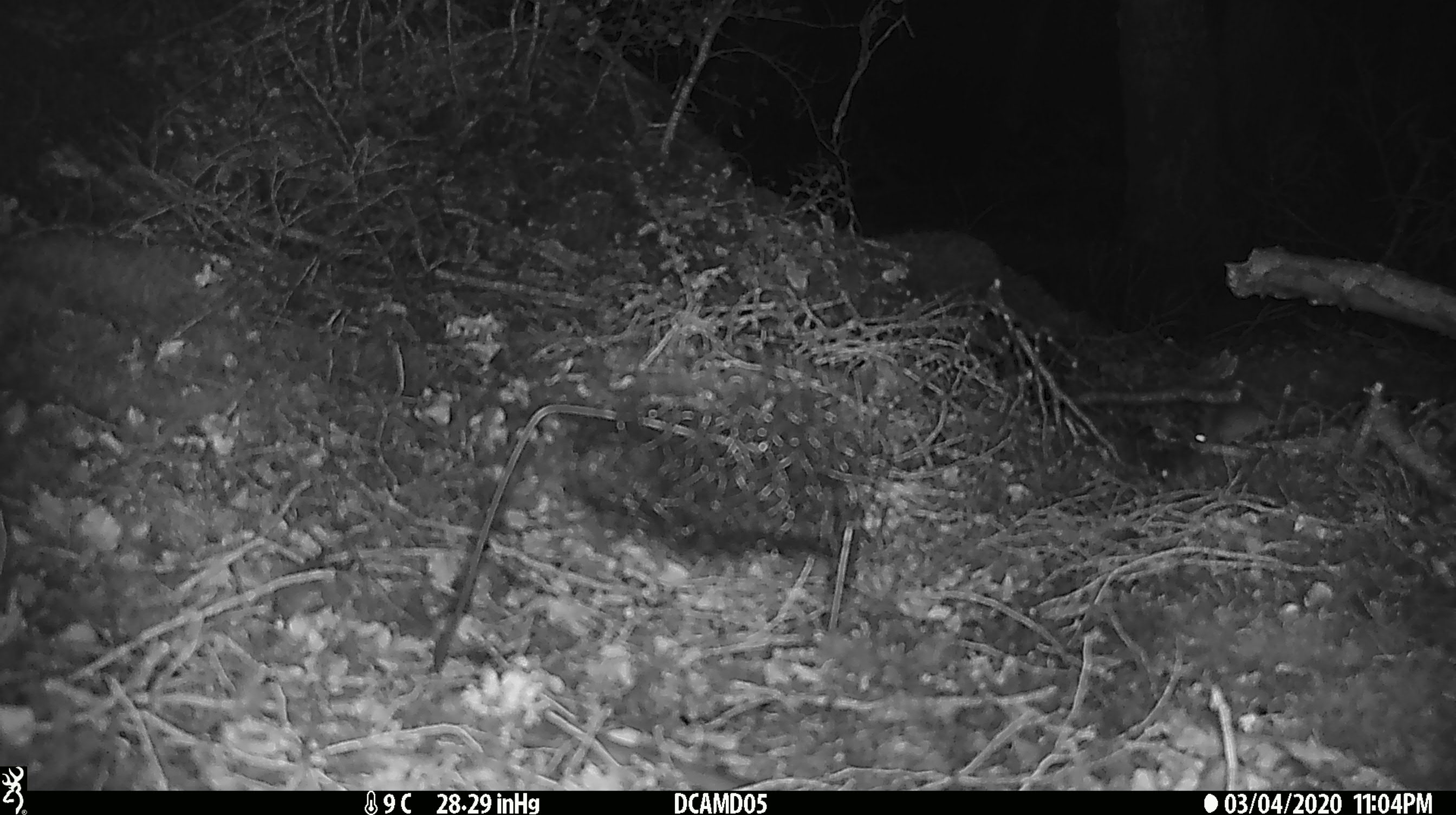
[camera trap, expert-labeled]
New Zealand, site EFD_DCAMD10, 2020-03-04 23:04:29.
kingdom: Animalia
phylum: Chordata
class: Mammalia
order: Rodentia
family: Muridae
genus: Mus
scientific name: Mus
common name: mouse